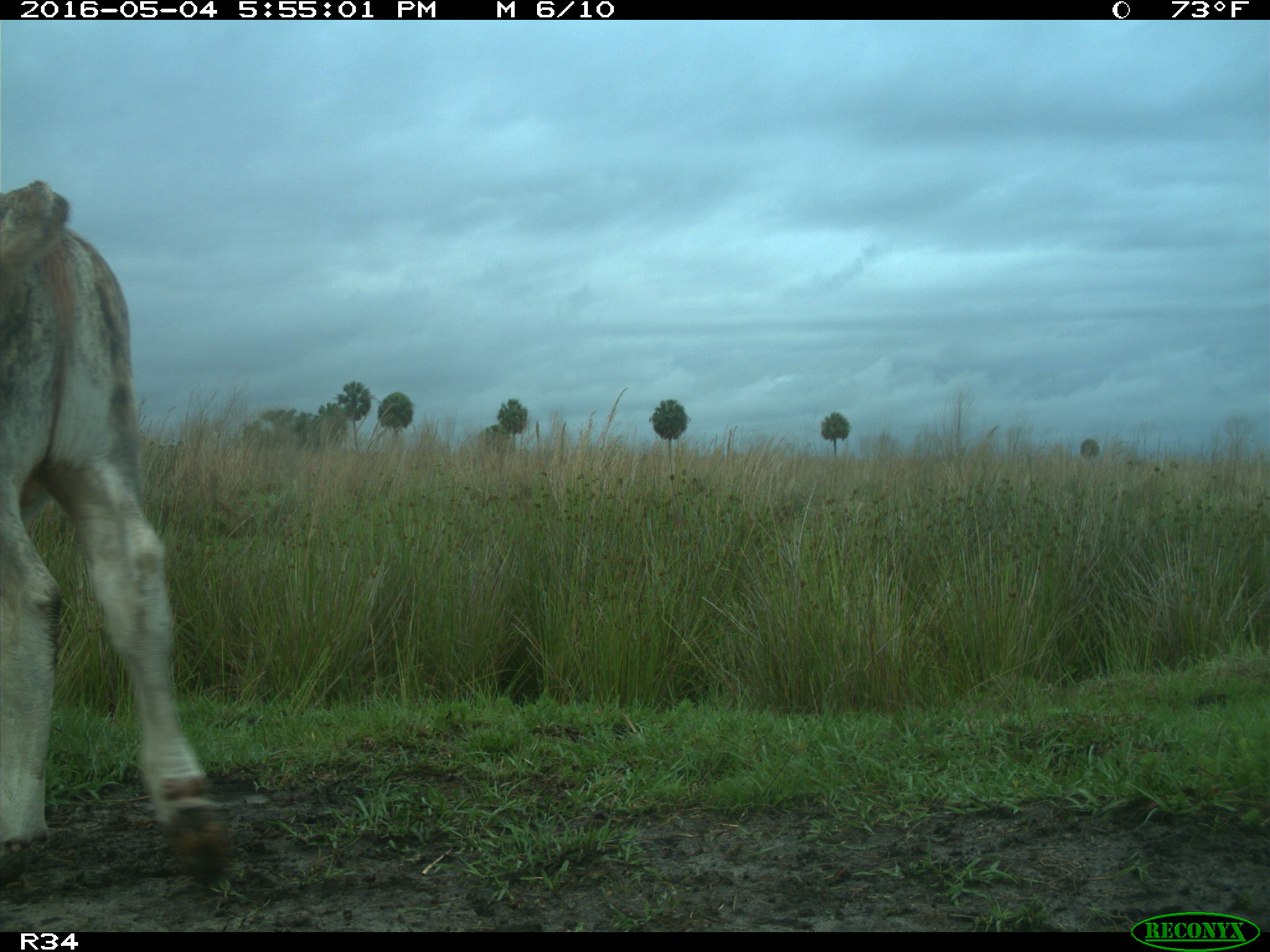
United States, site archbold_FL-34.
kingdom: Animalia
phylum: Chordata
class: Mammalia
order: Artiodactyla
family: Bovidae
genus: Bos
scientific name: Bos taurus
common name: domestic cow